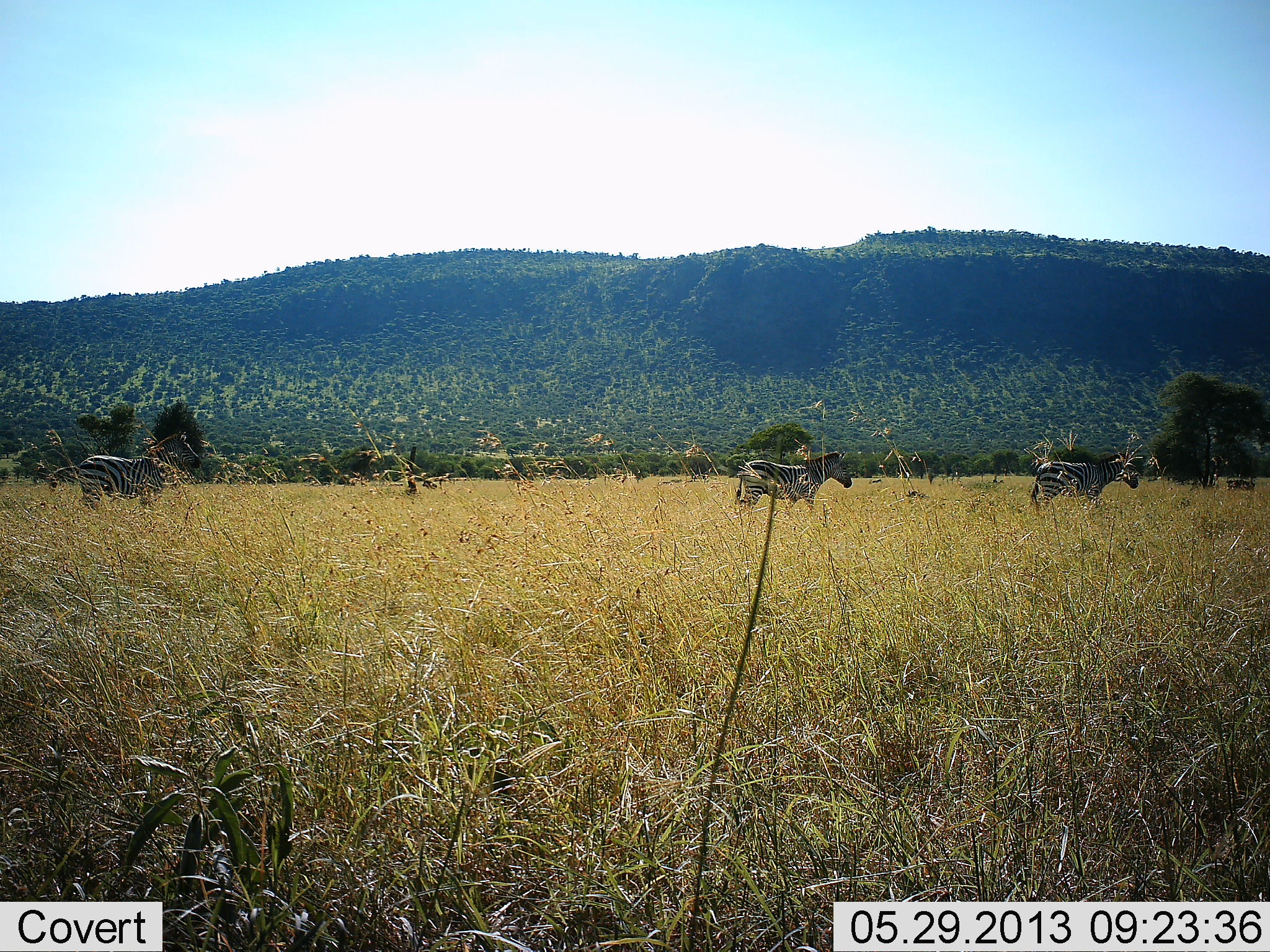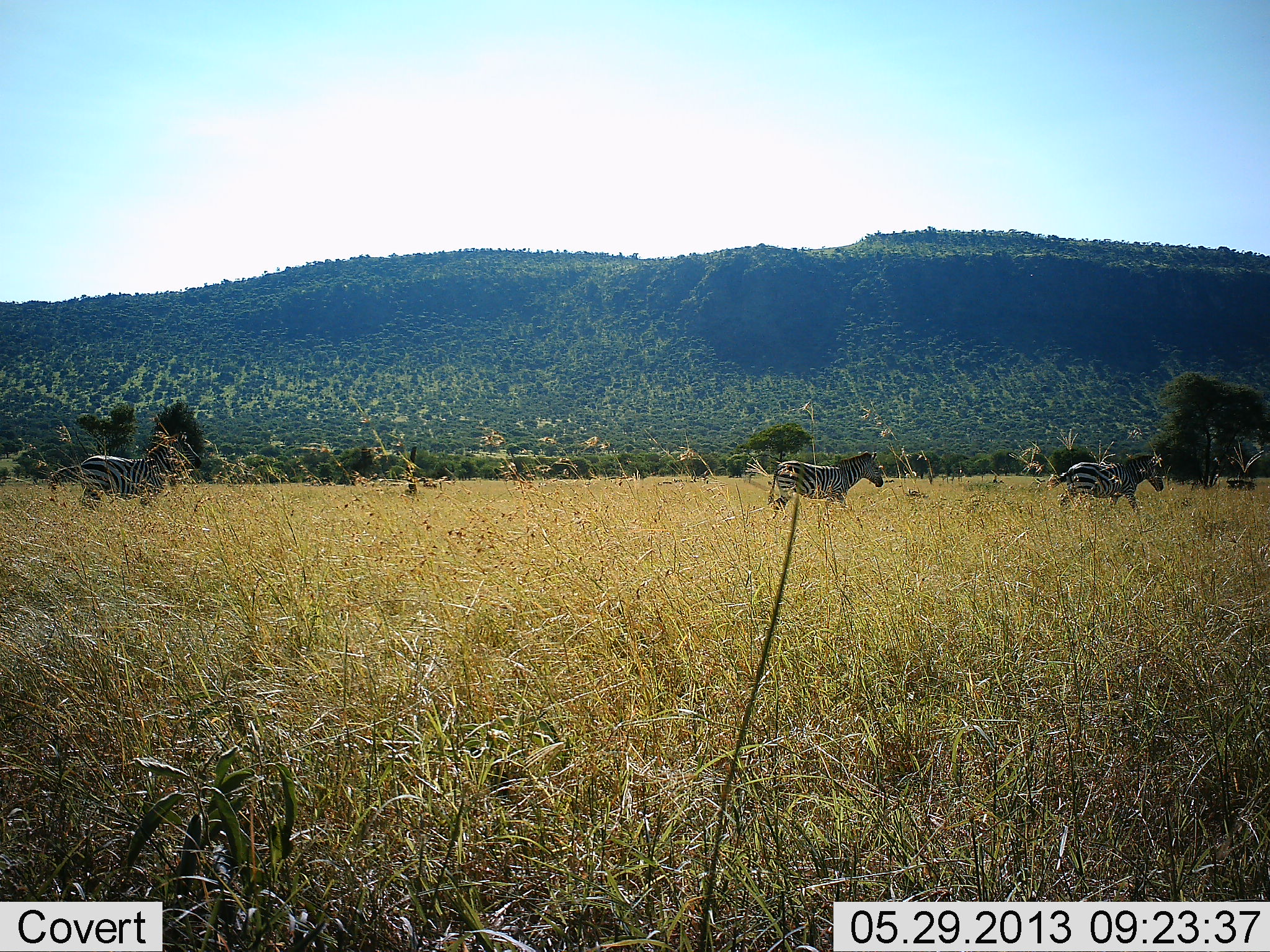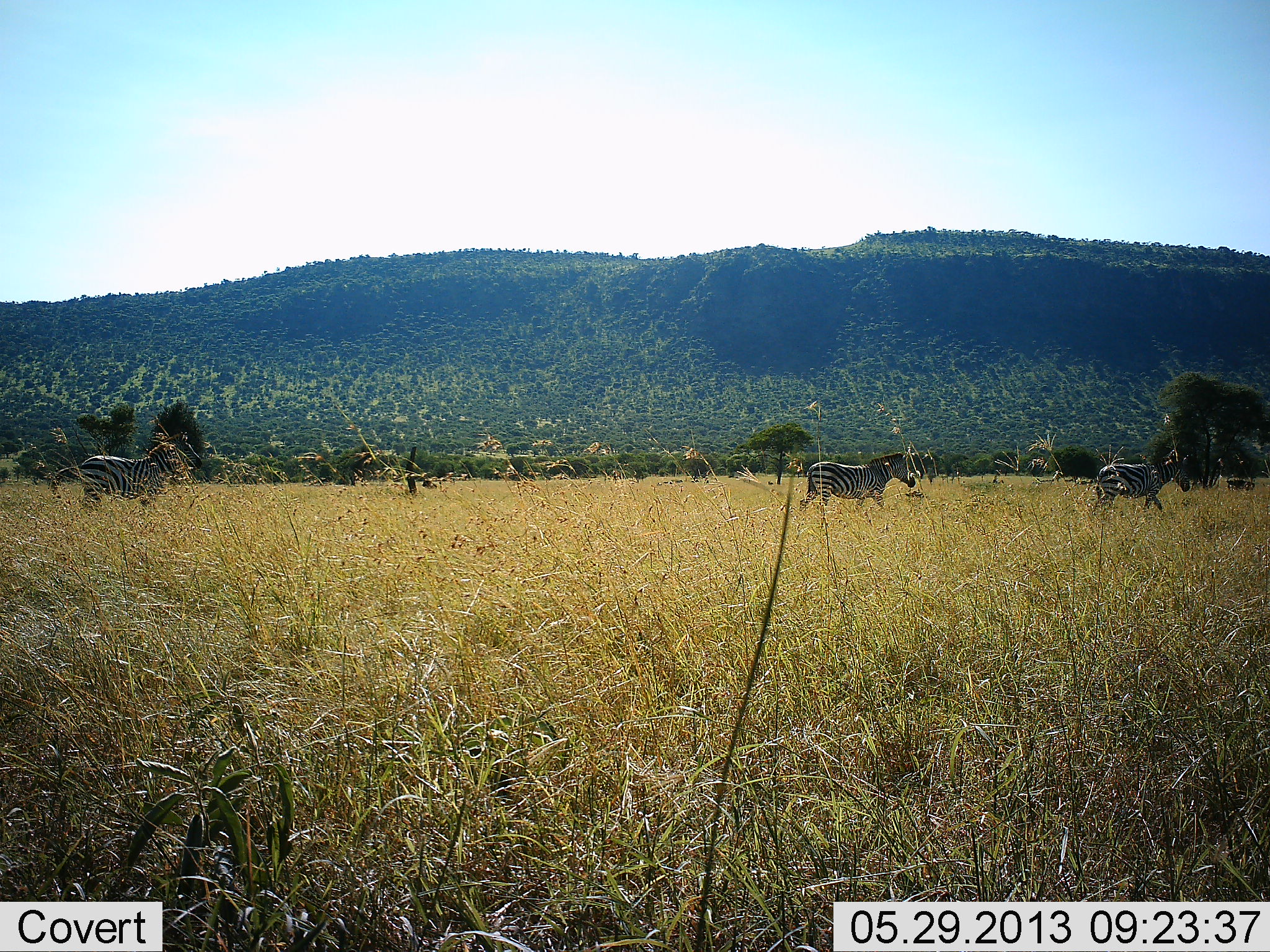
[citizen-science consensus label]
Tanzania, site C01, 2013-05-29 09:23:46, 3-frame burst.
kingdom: Animalia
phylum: Chordata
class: Mammalia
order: Perissodactyla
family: Equidae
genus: Equus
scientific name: Equus quagga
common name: plains zebra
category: zebra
Zebra (plains zebra) (Equus quagga), count 3. Behavior (volunteer vote fractions): standing 42%, resting 0%, moving 97%, interacting 0%. Young present (vote fraction): 0%. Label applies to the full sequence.